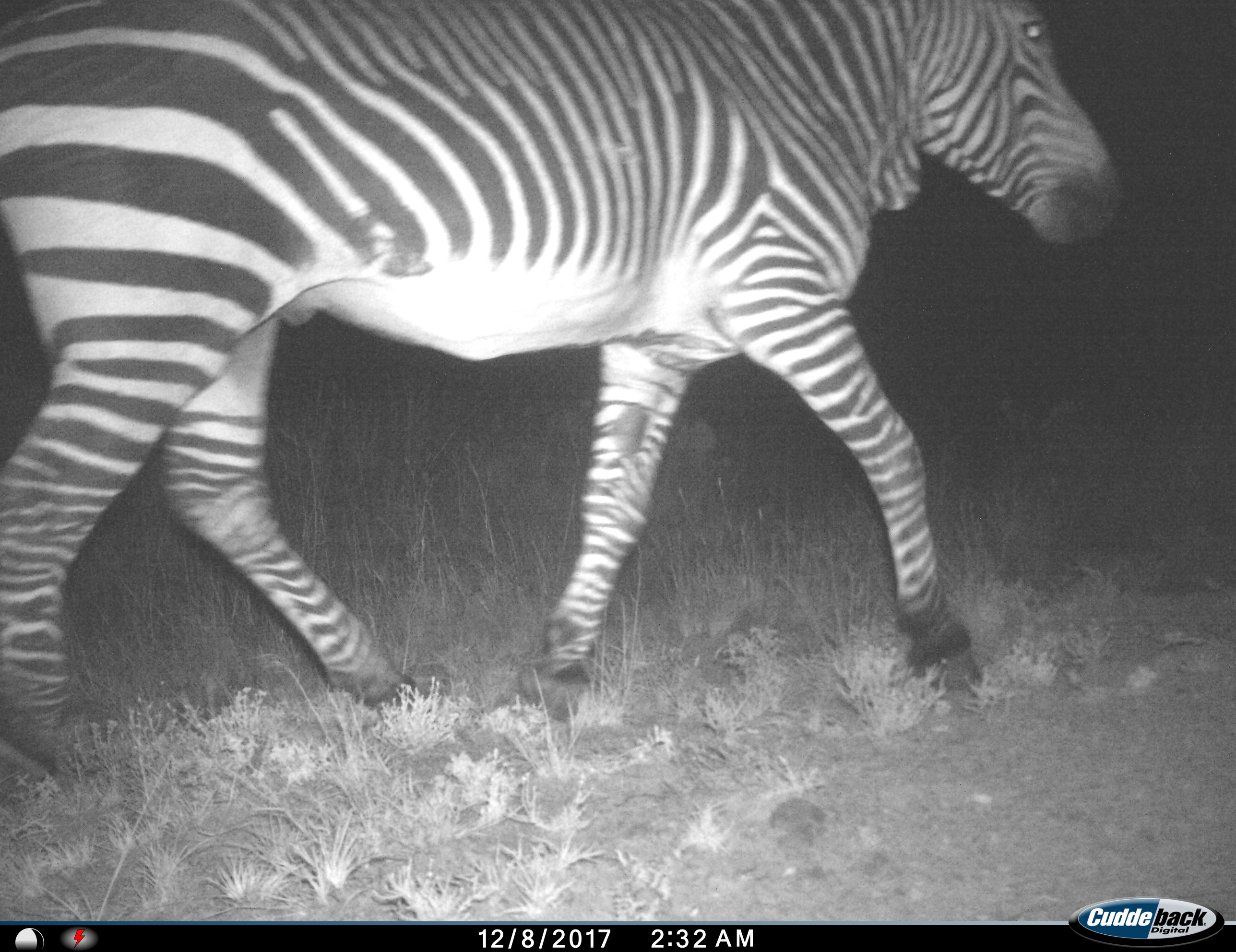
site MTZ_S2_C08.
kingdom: Animalia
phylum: Chordata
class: Mammalia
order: Perissodactyla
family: Equidae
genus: Equus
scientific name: Equus zebra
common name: mountain zebra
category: zebramountain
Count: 1.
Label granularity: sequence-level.